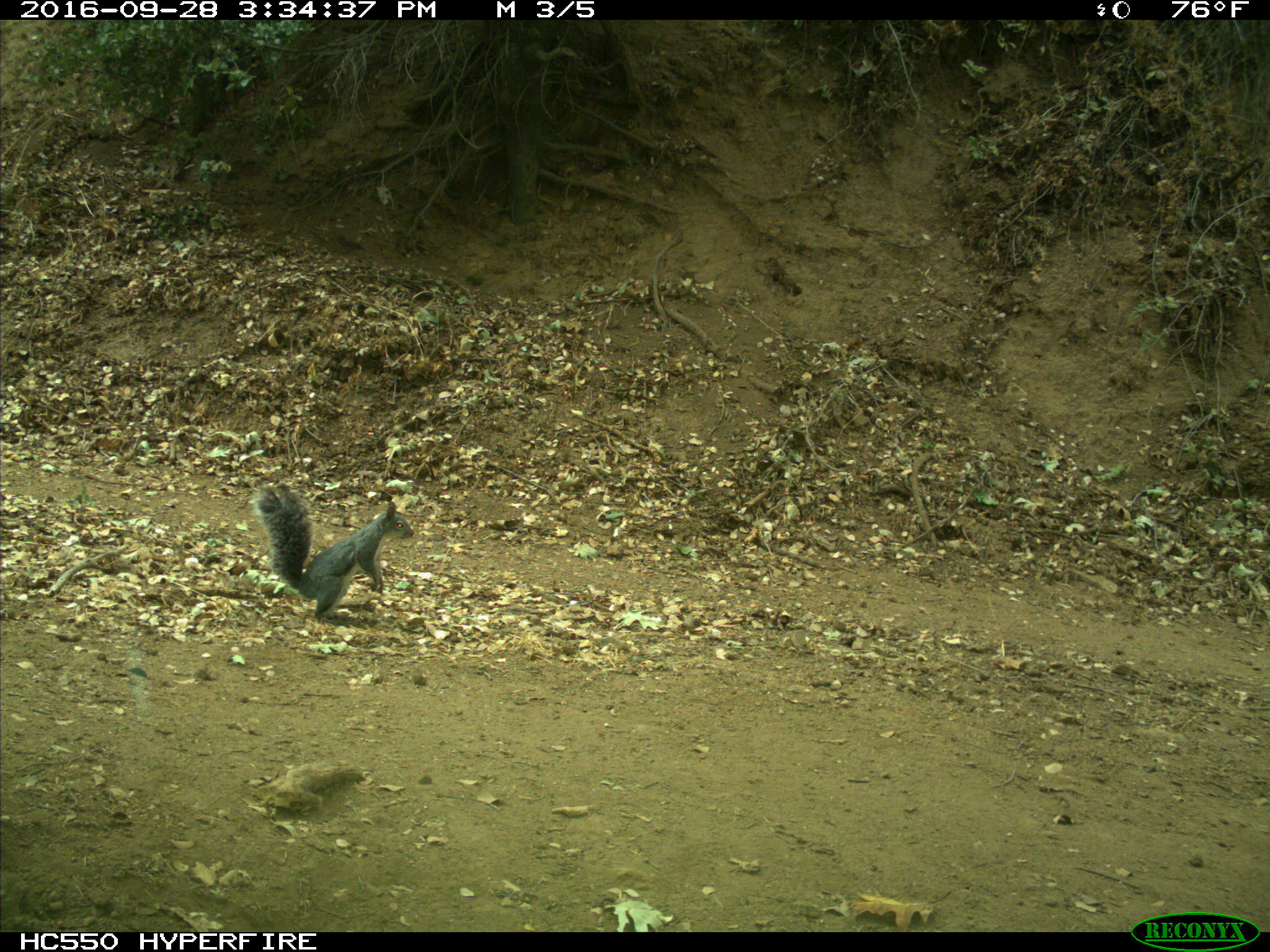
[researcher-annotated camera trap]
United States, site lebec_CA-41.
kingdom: Animalia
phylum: Chordata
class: Mammalia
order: Rodentia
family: Sciuridae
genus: Sciurus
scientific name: Sciurus carolinensis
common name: eastern gray squirrel